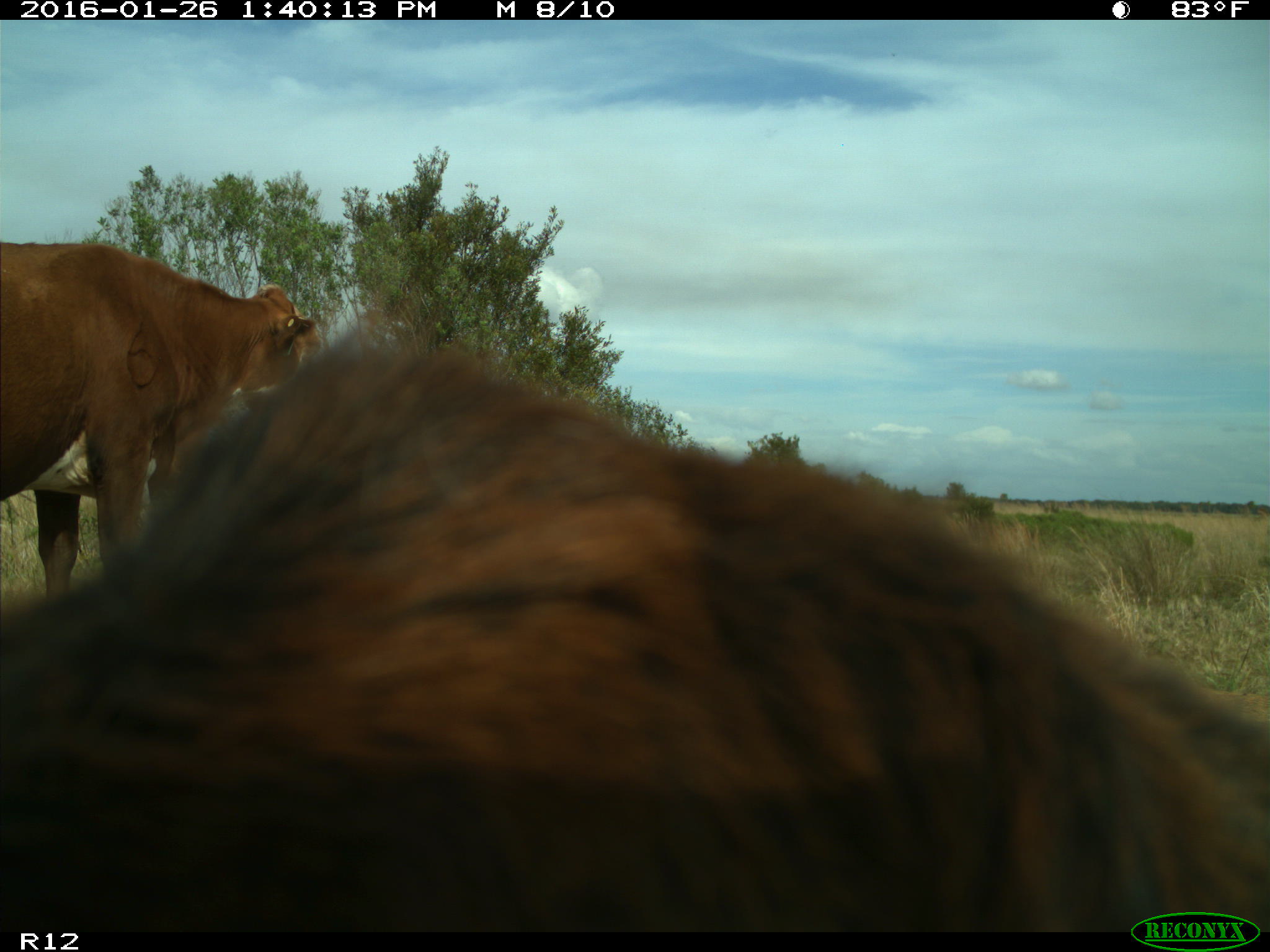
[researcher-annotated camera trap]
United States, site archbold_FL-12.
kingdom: Animalia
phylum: Chordata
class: Mammalia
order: Artiodactyla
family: Bovidae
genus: Bos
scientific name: Bos taurus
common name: domestic cow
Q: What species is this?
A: Bos taurus (domestic cow).